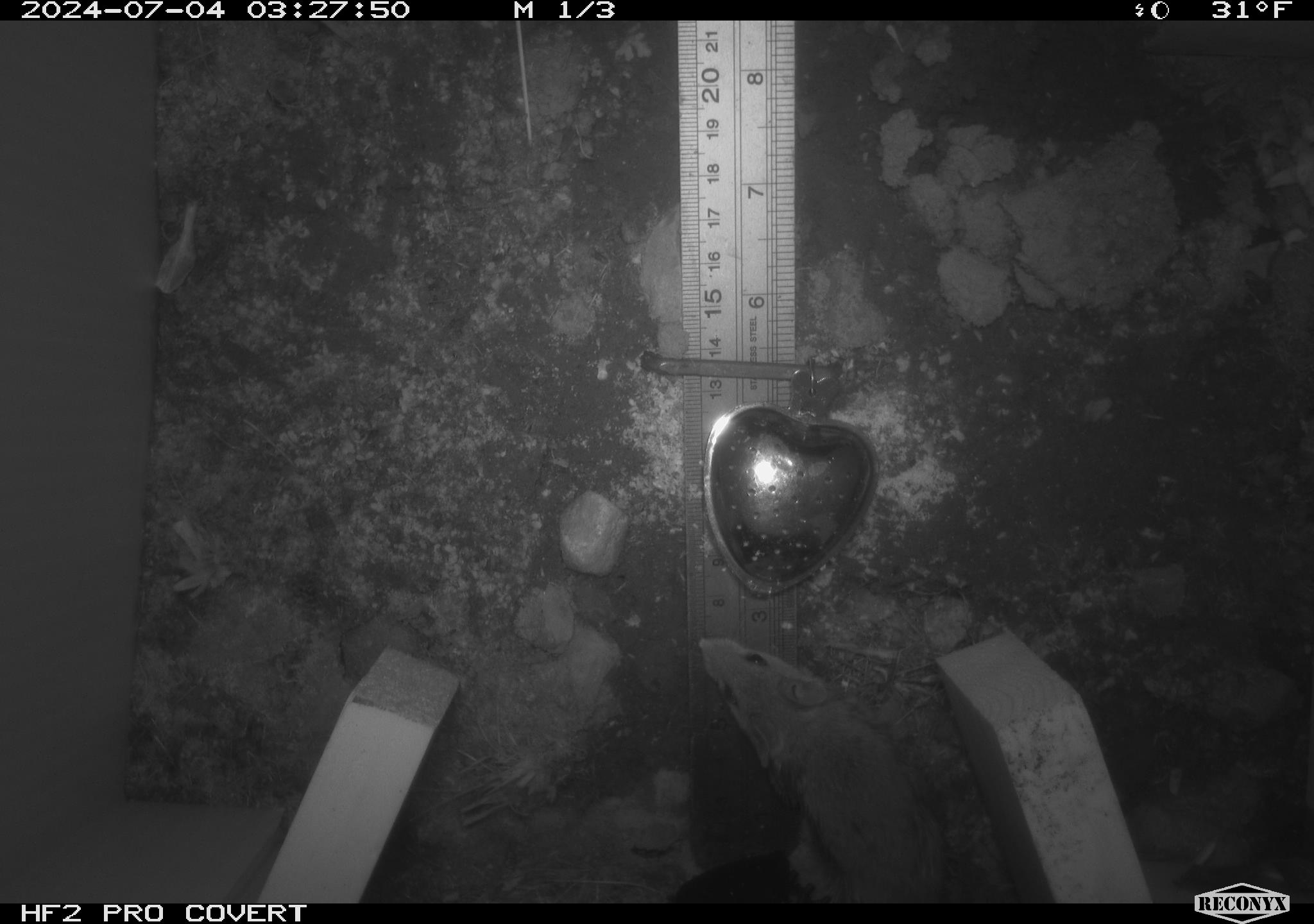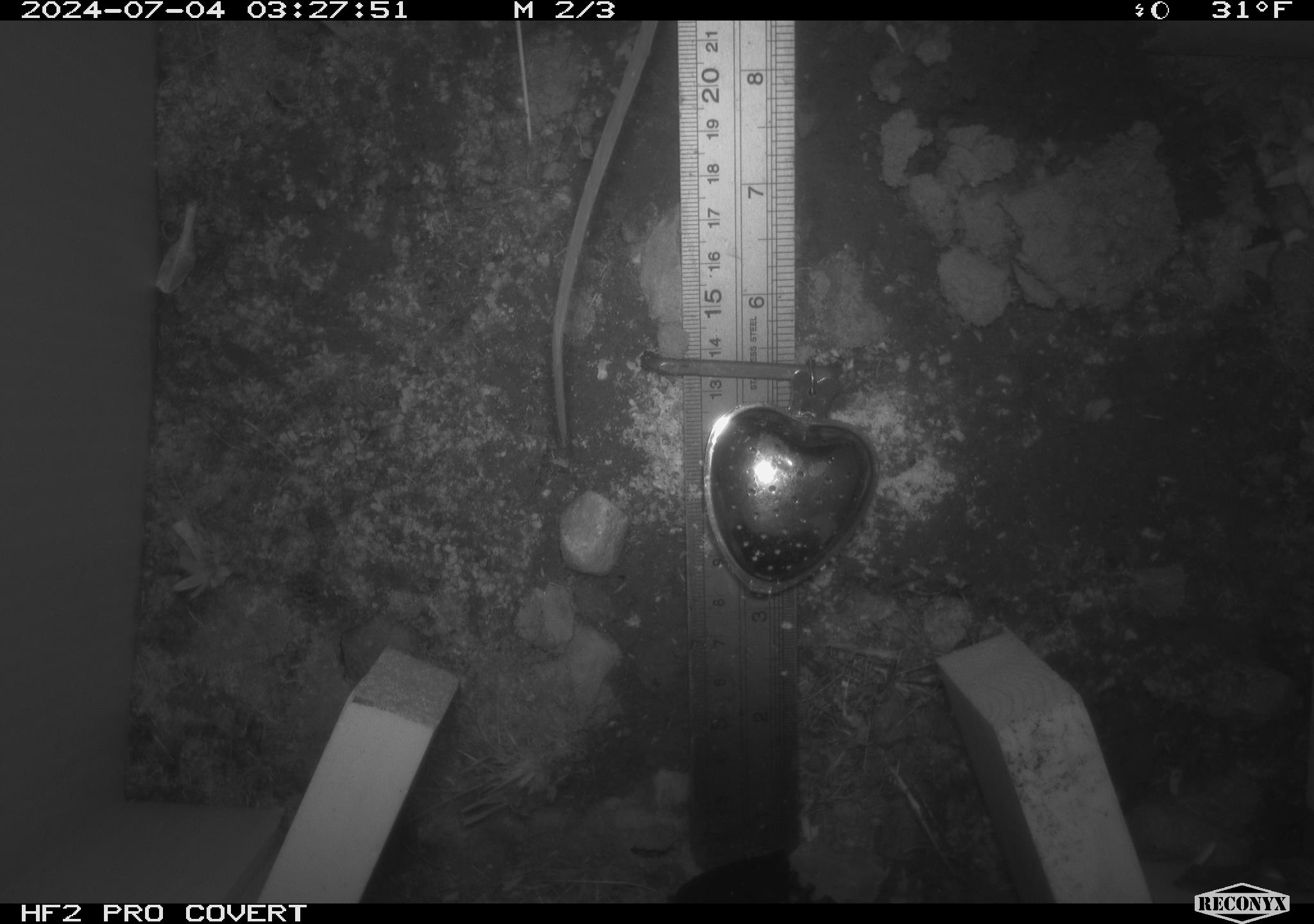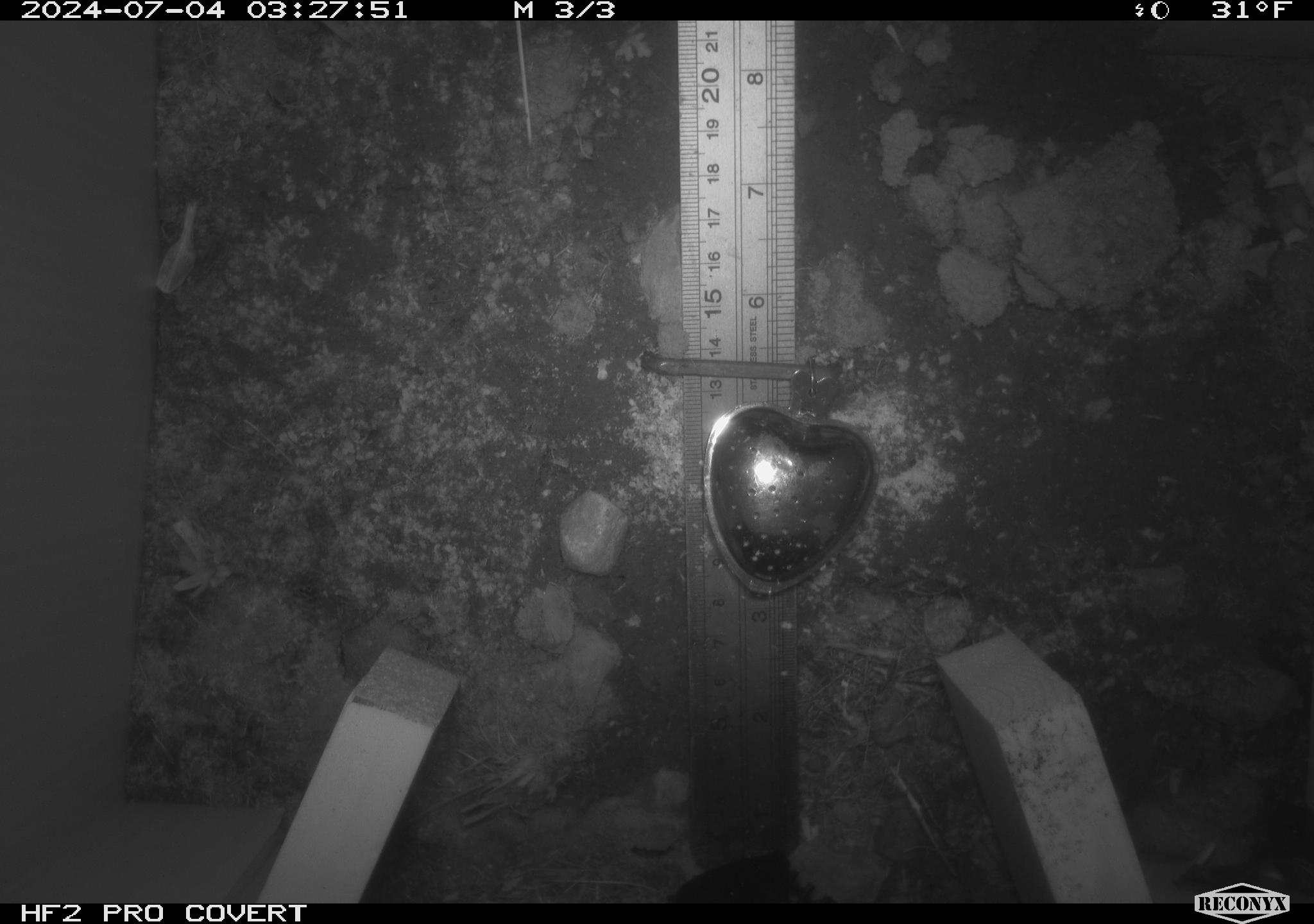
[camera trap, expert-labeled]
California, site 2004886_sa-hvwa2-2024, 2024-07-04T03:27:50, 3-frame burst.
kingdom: Animalia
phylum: Chordata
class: Mammalia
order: Rodentia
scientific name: Rodentia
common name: mouse species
Mouse species (Rodentia).